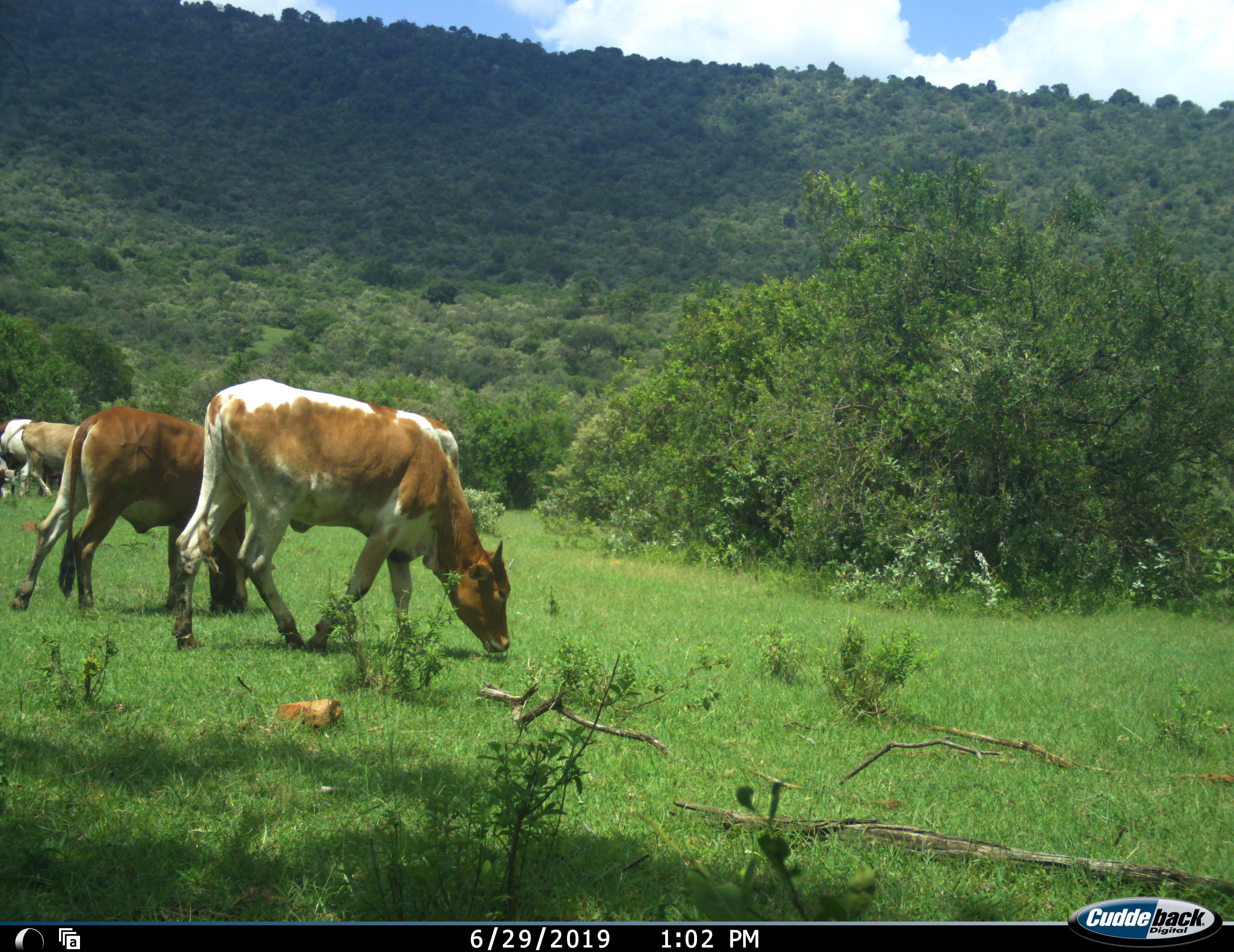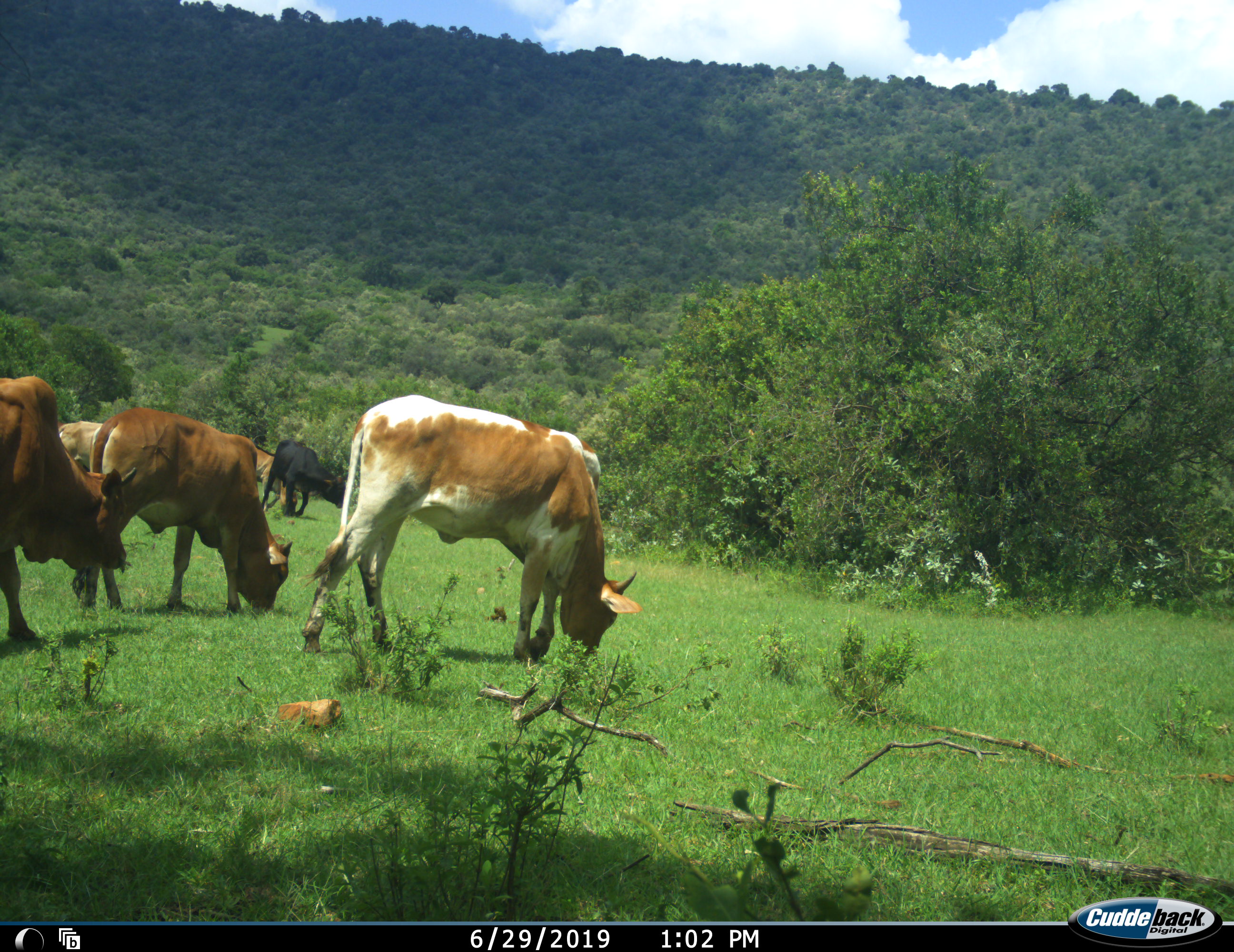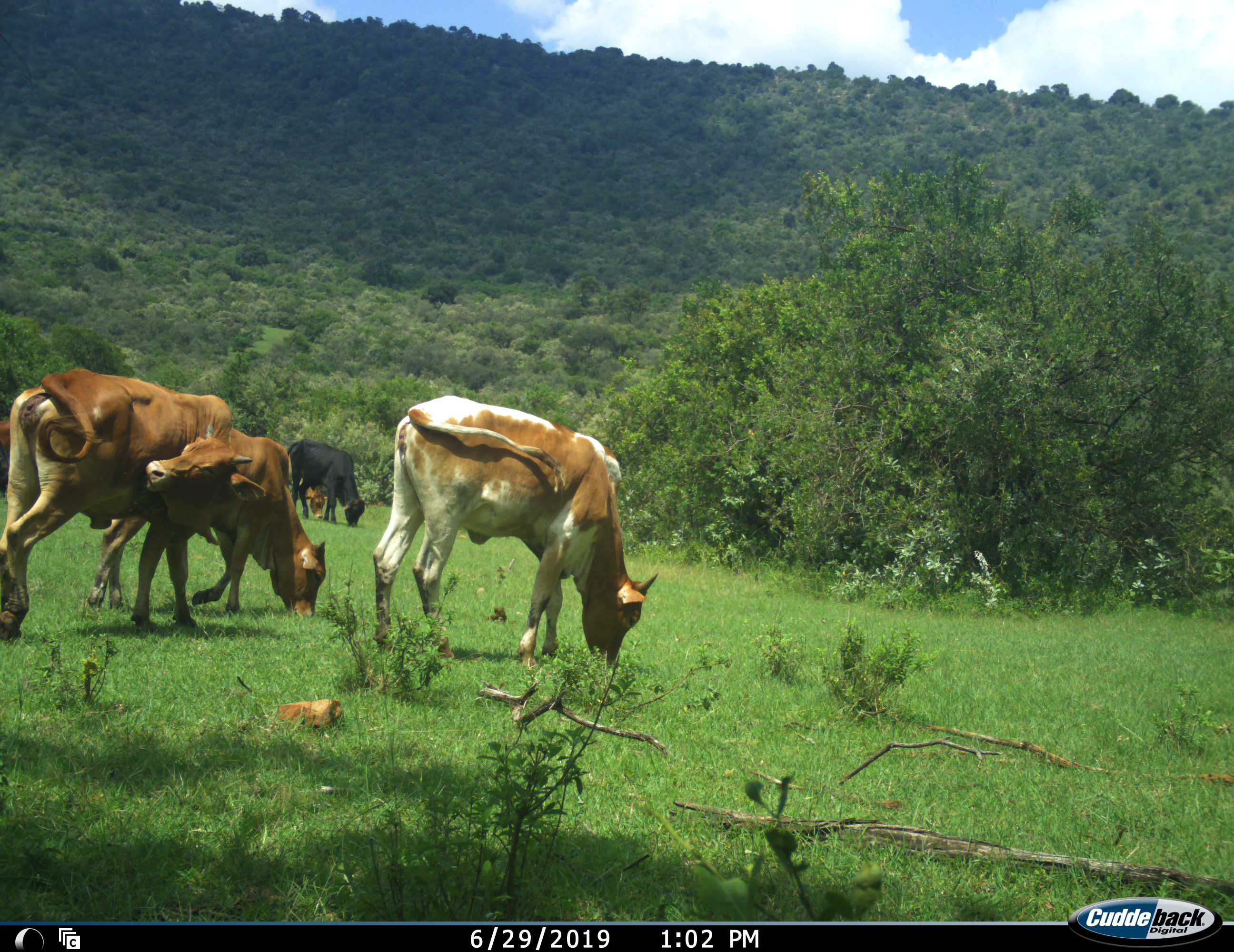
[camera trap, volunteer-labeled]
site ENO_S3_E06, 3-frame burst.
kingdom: Animalia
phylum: Chordata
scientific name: Vertebrata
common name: domestic animal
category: domesticanimal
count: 6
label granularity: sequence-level